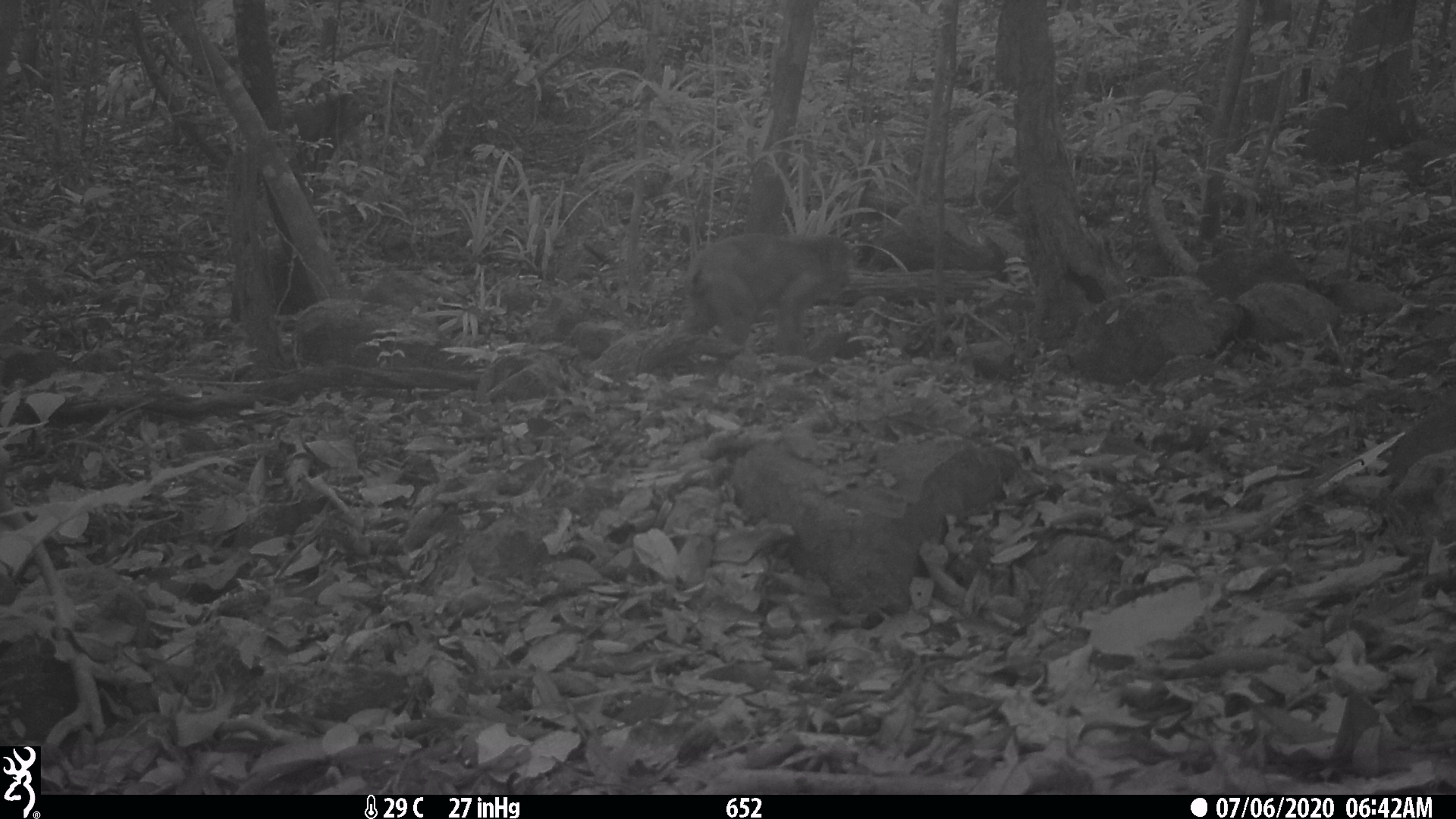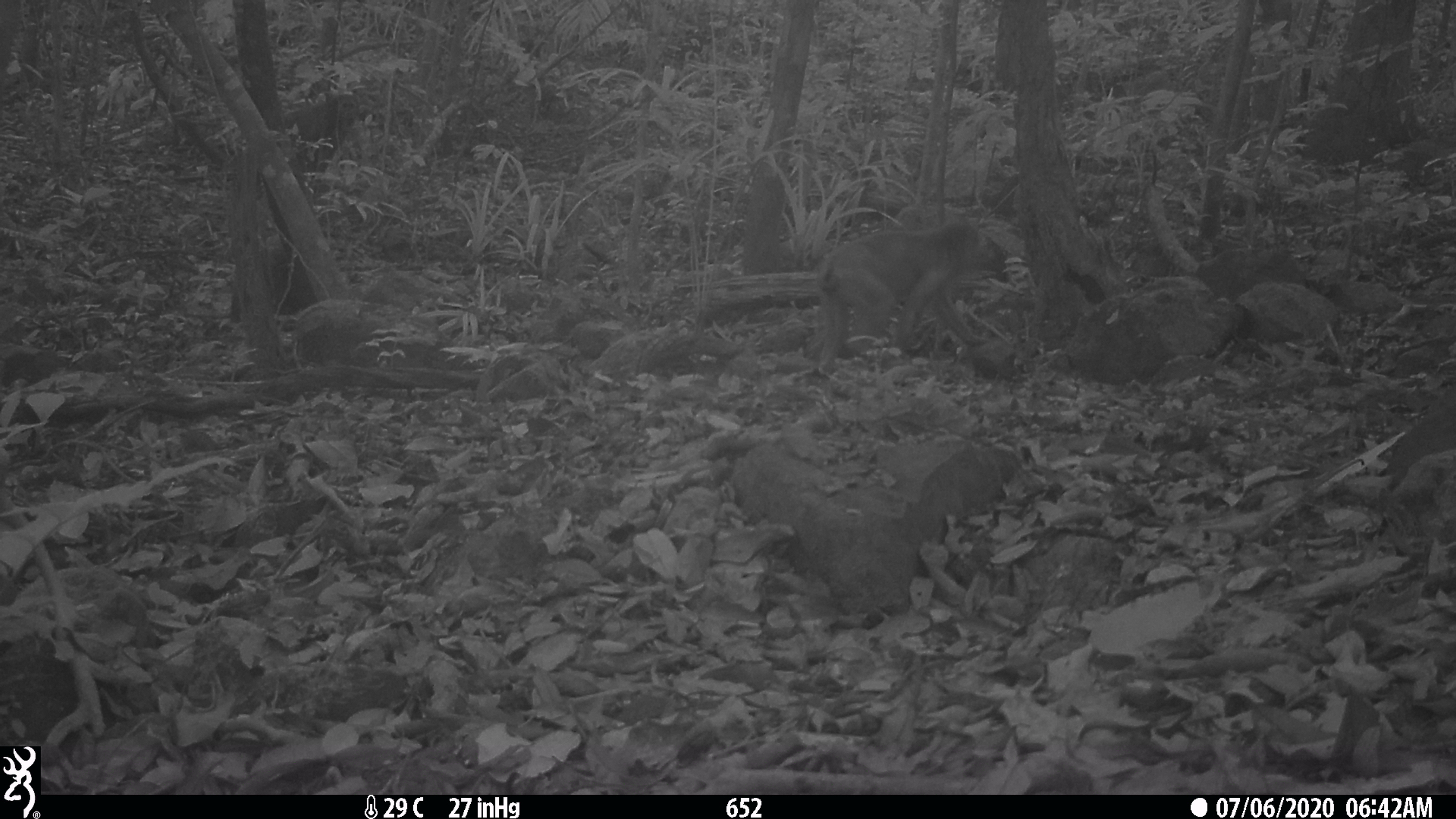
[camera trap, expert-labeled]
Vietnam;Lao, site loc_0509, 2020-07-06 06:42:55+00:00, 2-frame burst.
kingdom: Animalia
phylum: Chordata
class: Mammalia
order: Primates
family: Cercopithecidae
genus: Macaca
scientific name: Macaca arctoides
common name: stump-tailed macaque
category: stump tailed macaque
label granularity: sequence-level